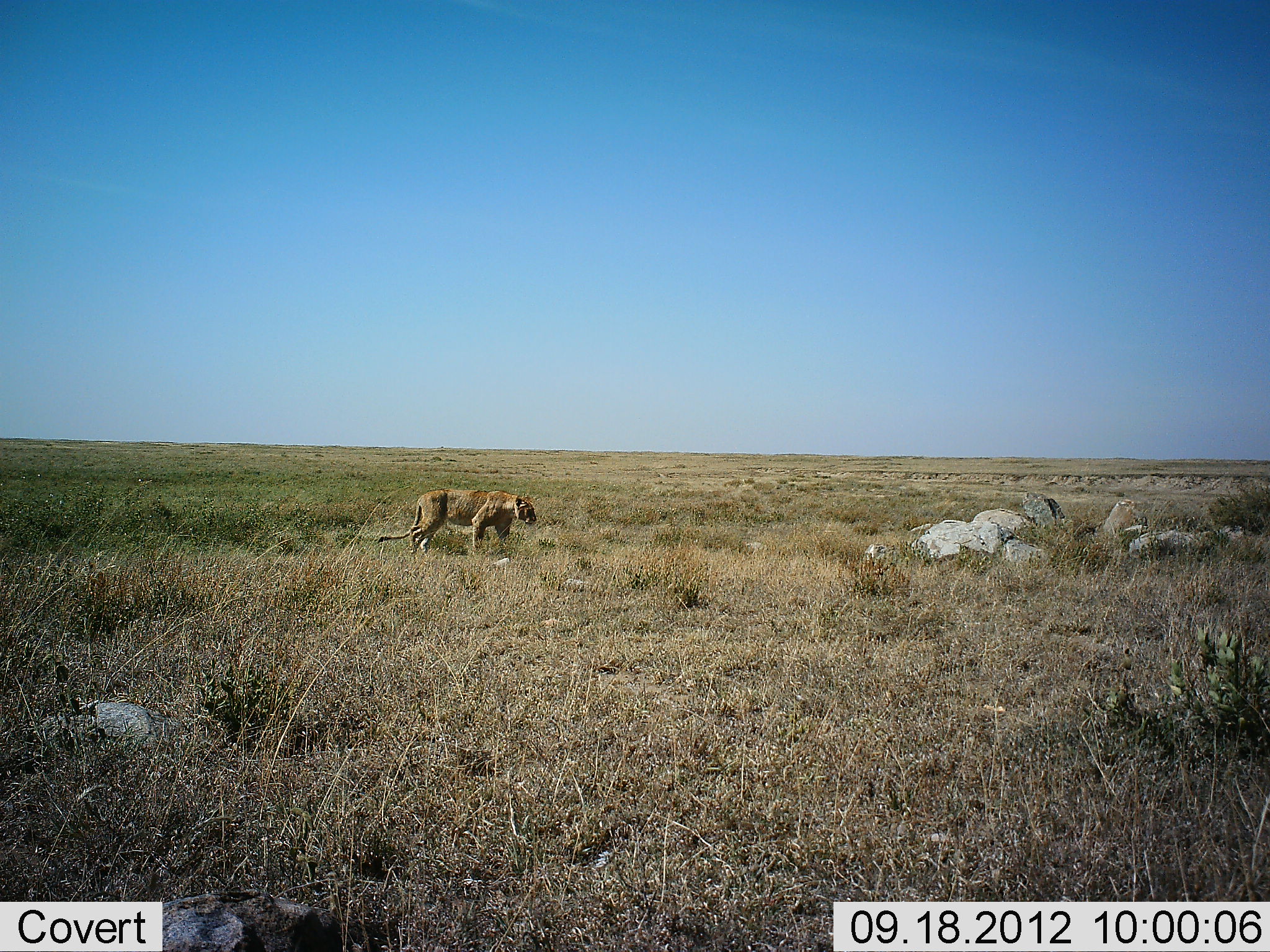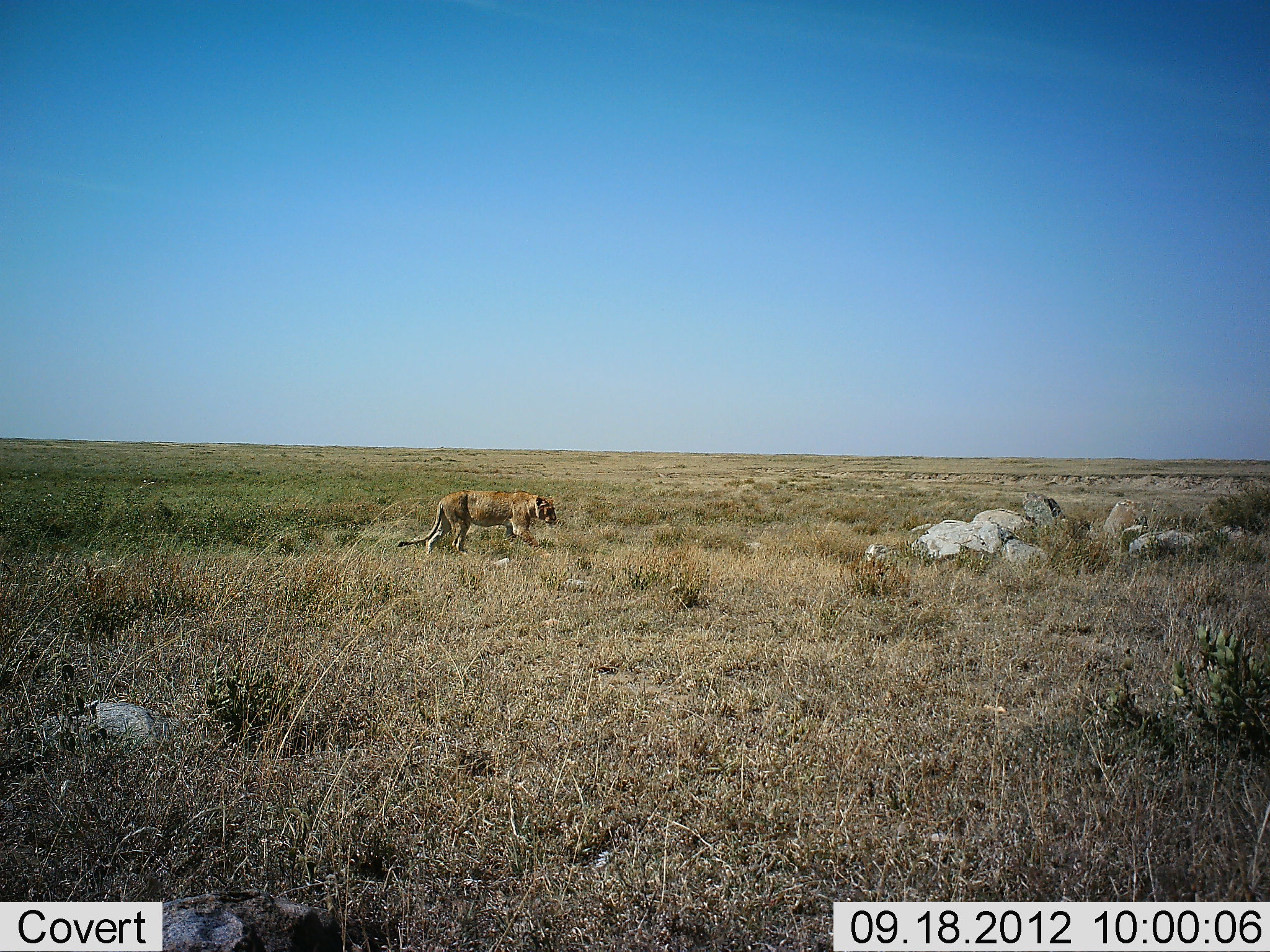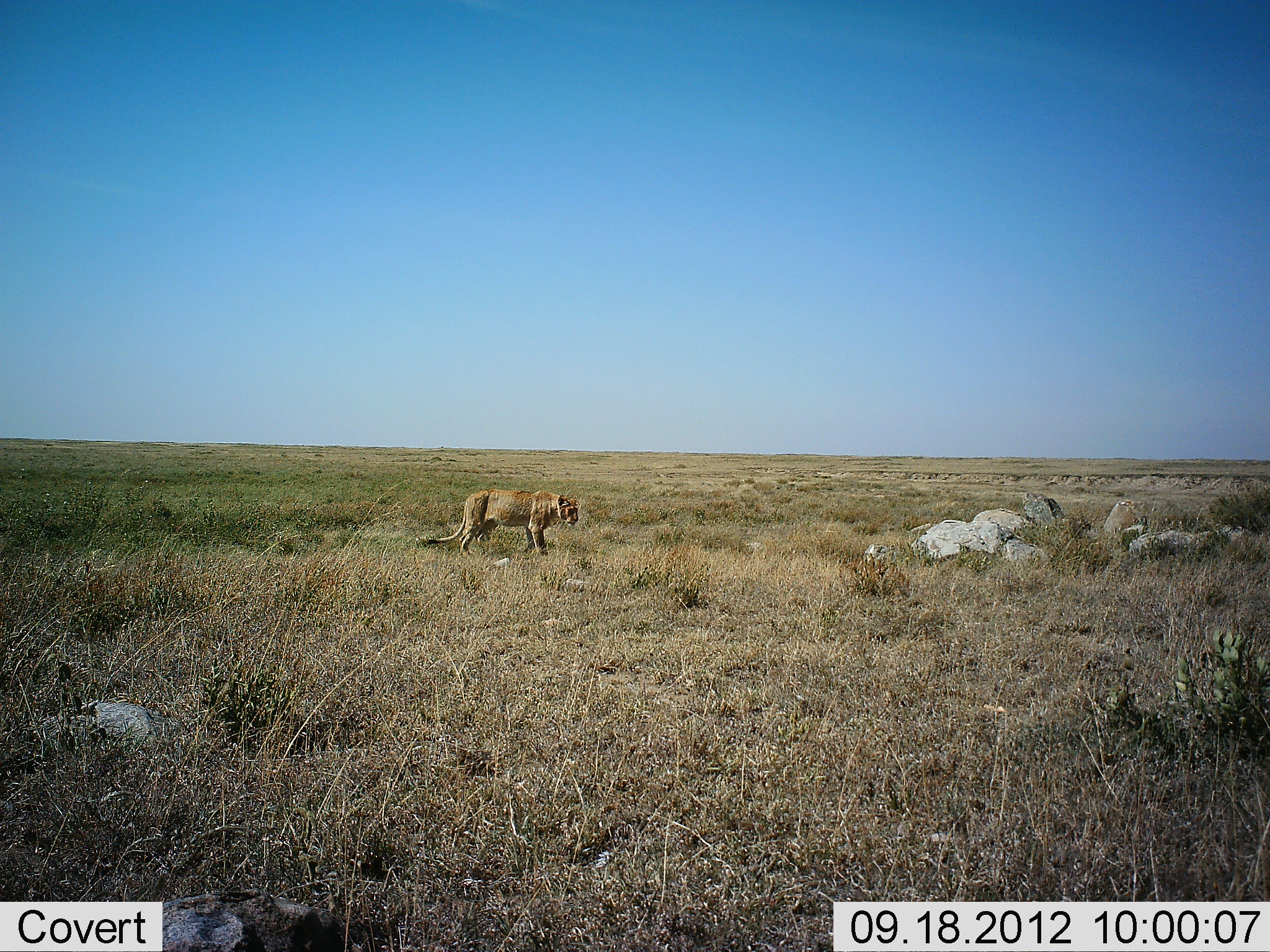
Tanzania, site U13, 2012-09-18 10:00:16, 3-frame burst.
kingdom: Animalia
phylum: Chordata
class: Mammalia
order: Carnivora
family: Felidae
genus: Panthera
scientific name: Panthera leo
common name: lion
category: lionfemale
Lionfemale (lion) (Panthera leo), count 1. Behavior (volunteer vote fractions): standing 0%, resting 0%, moving 100%, interacting 0%. Young present (vote fraction): 0%. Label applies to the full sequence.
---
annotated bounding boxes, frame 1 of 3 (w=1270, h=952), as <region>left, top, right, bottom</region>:
animal: <region>378, 489, 539, 557</region>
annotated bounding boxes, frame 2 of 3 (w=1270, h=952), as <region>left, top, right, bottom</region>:
animal: <region>395, 490, 557, 557</region>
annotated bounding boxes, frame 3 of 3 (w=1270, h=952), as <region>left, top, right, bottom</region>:
animal: <region>425, 488, 579, 561</region>